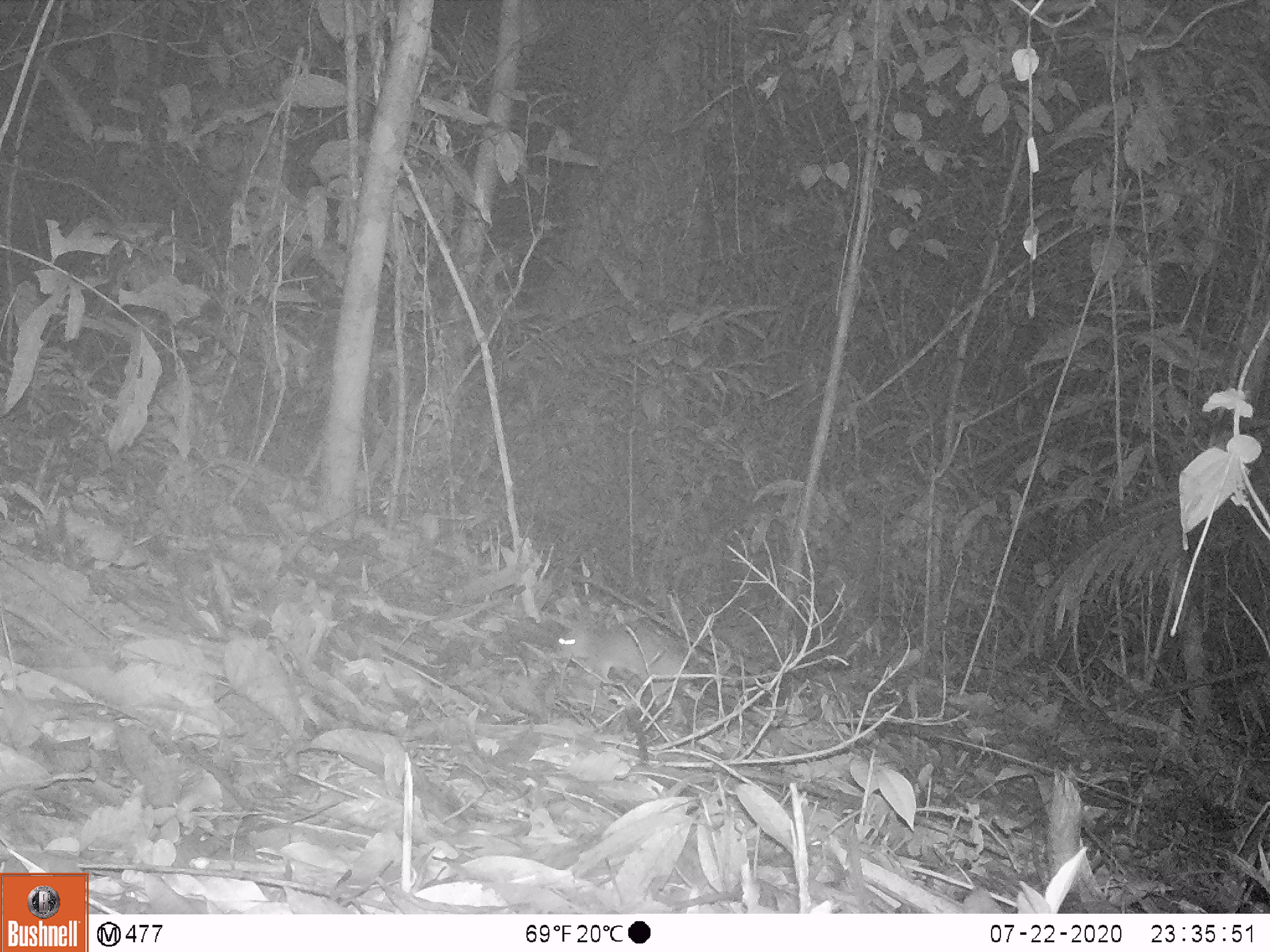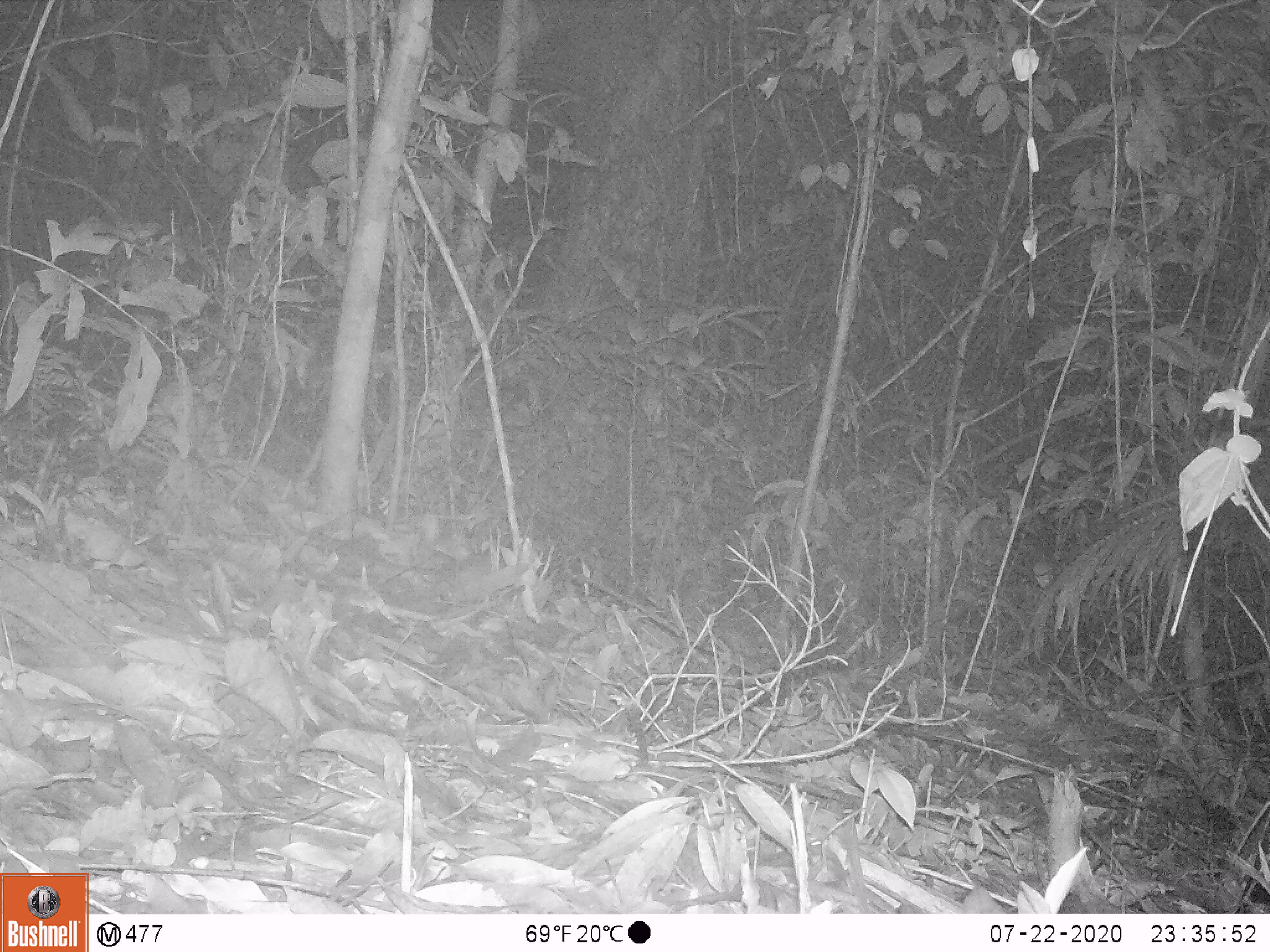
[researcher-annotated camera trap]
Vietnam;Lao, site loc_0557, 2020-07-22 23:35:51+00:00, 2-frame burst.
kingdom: Animalia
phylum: Chordata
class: Mammalia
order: Rodentia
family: Muridae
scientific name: Muridae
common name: old-world mice and rats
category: unidentified murid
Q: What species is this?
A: Unidentified murid (old-world mice and rats) (Muridae).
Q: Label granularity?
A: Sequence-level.